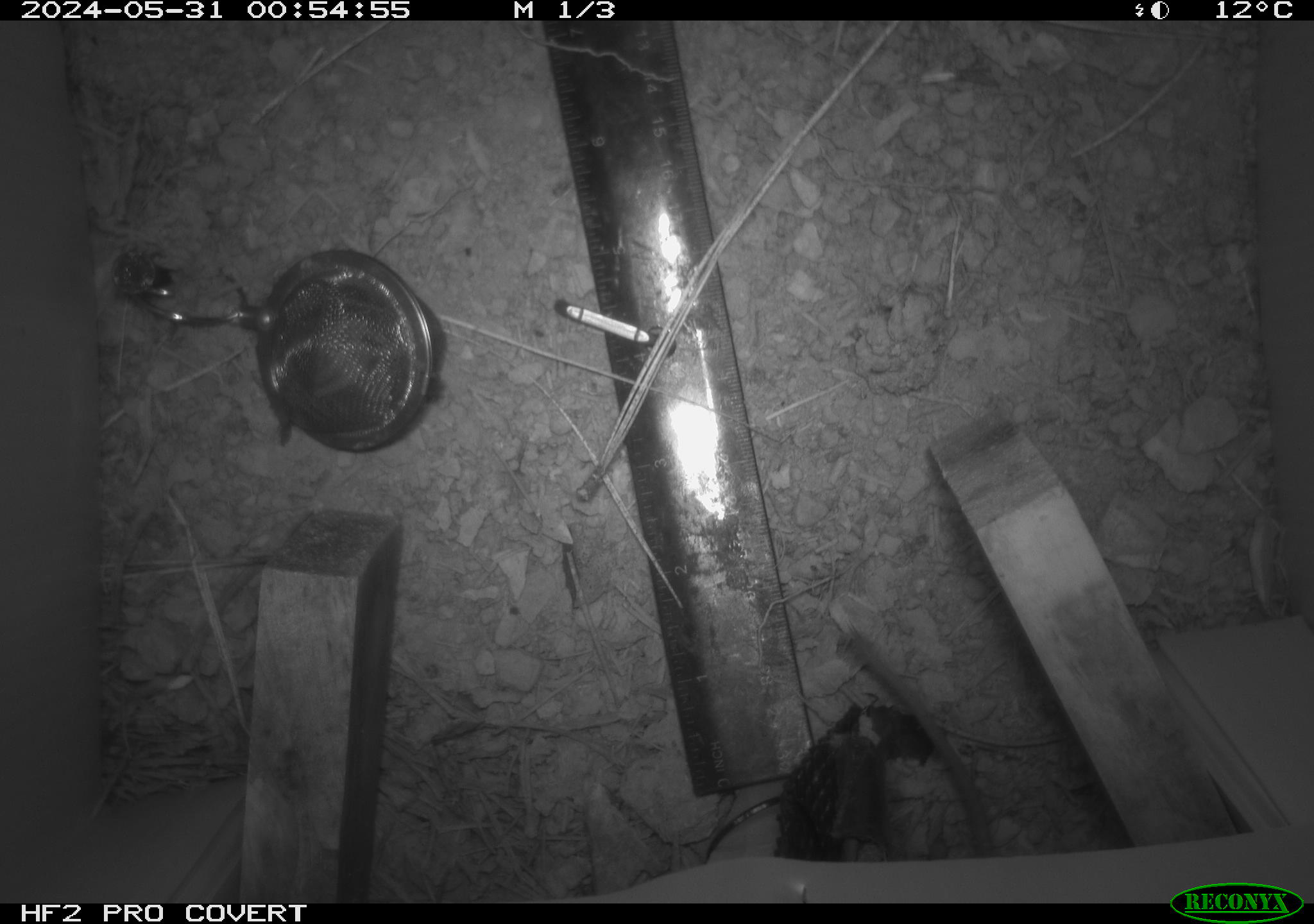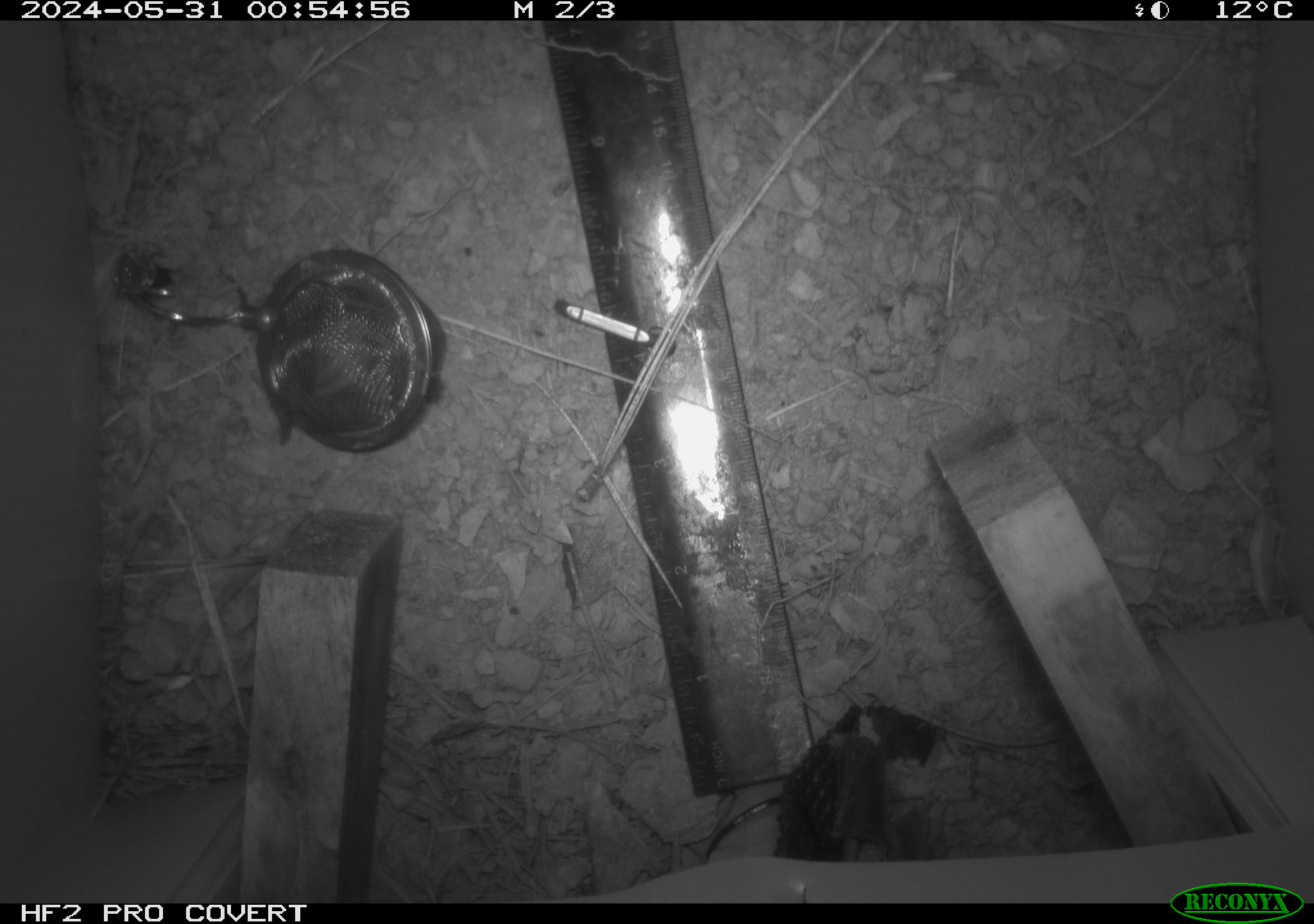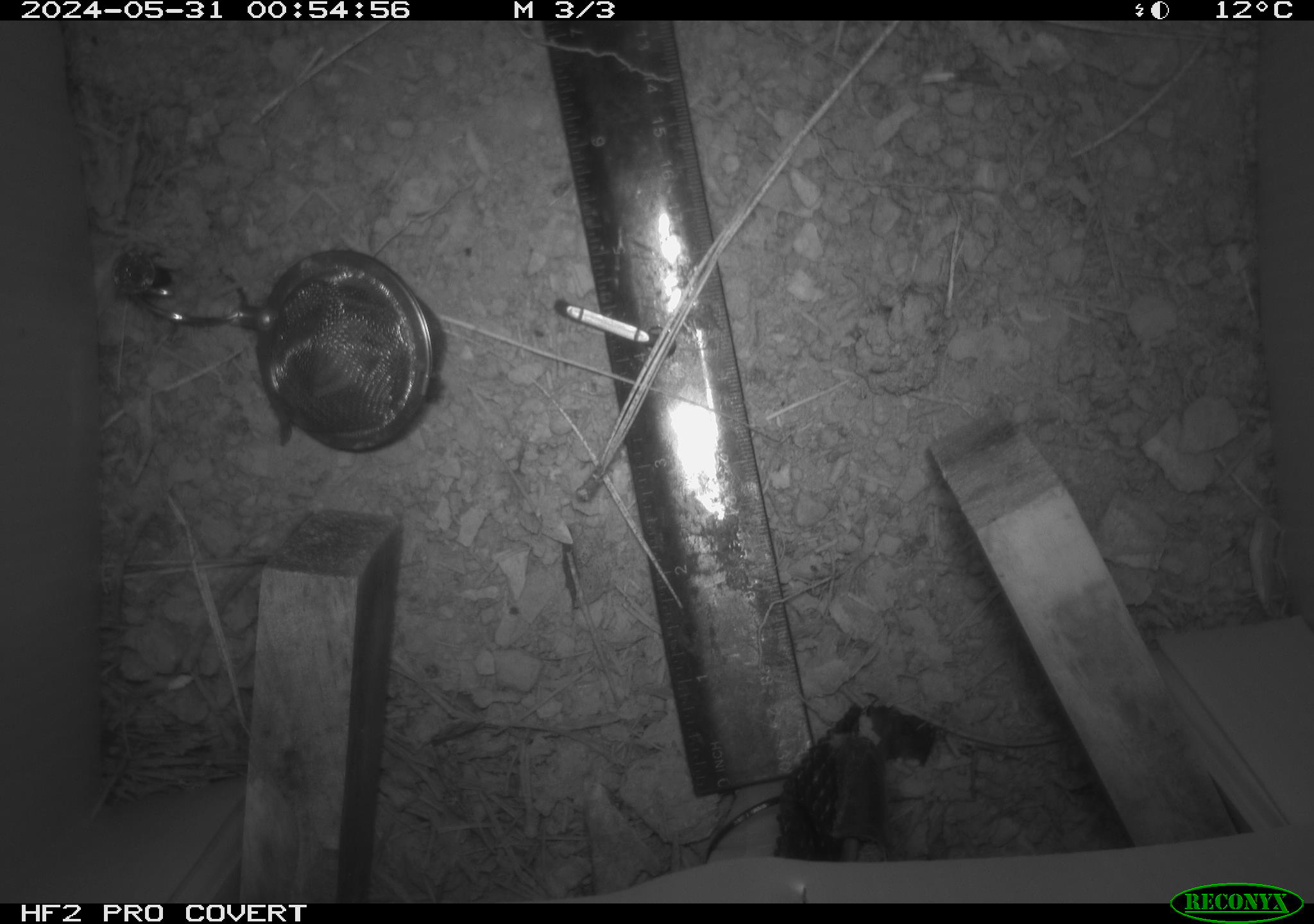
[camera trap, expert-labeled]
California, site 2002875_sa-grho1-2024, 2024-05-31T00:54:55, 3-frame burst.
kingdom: Animalia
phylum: Chordata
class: Mammalia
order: Rodentia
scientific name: Rodentia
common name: mouse species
Mouse species (Rodentia).